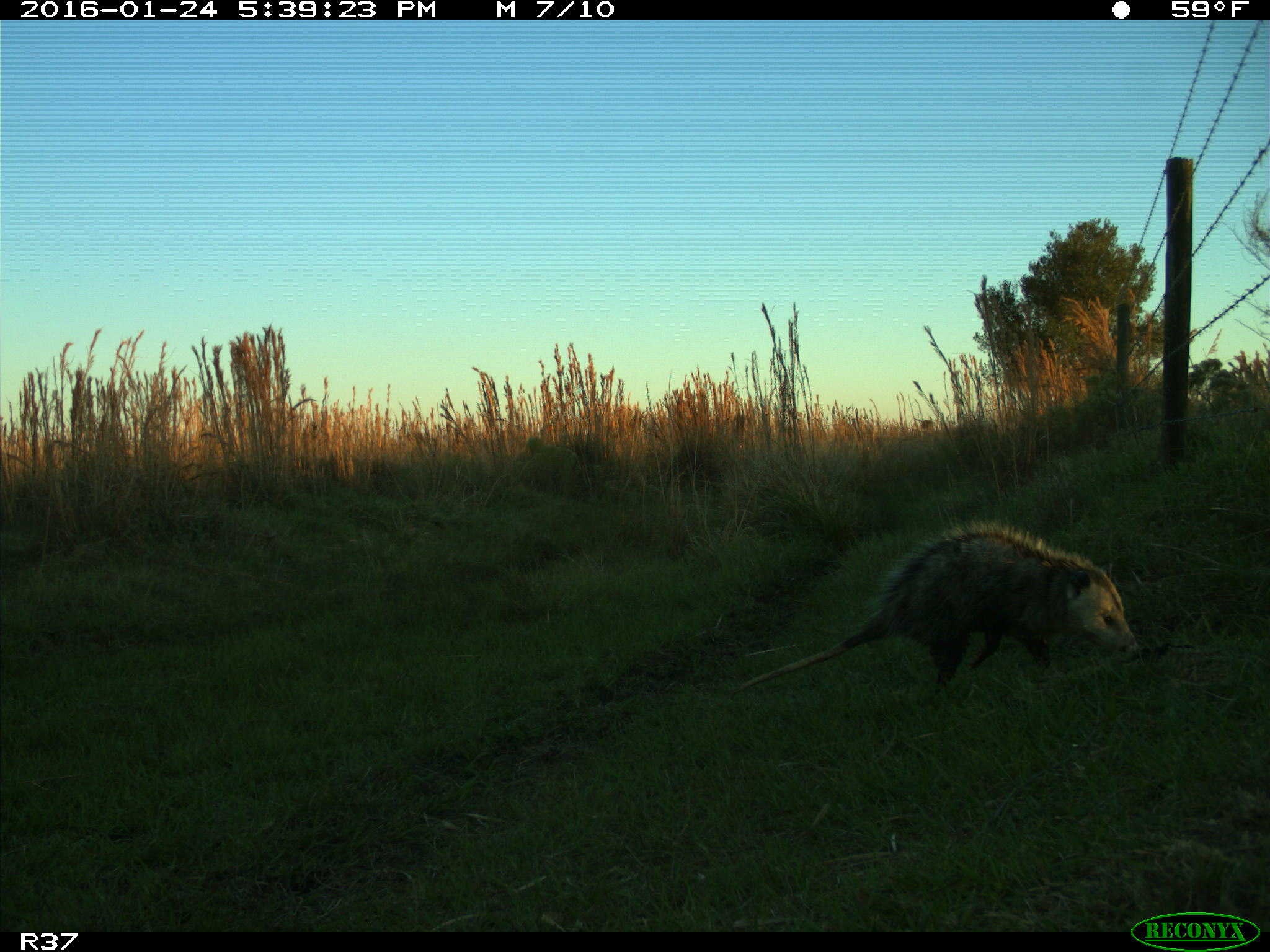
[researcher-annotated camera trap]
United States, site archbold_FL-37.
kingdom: Animalia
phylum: Chordata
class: Mammalia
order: Didelphimorphia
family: Didelphidae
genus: Didelphis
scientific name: Didelphis virginiana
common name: virginia opossum